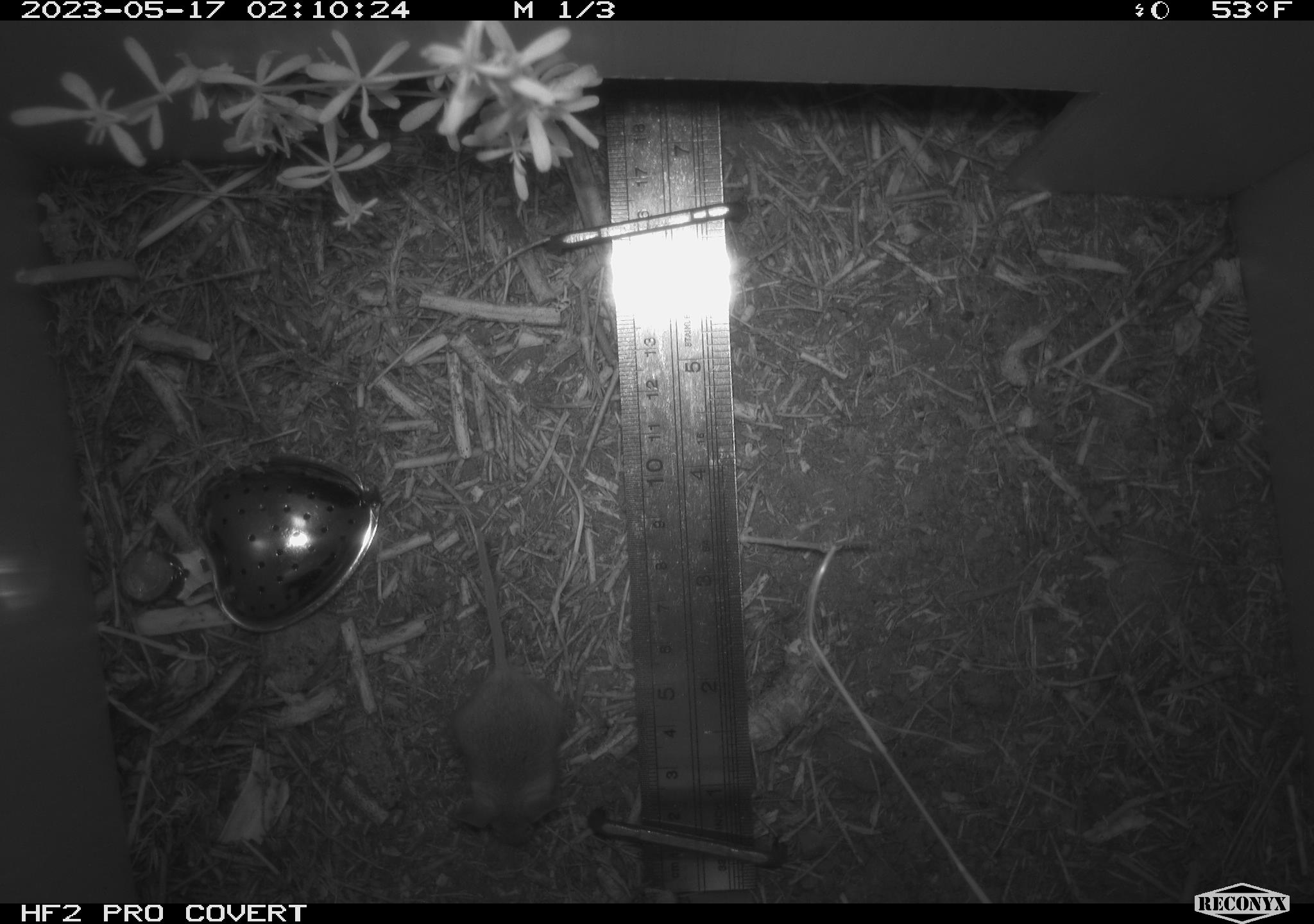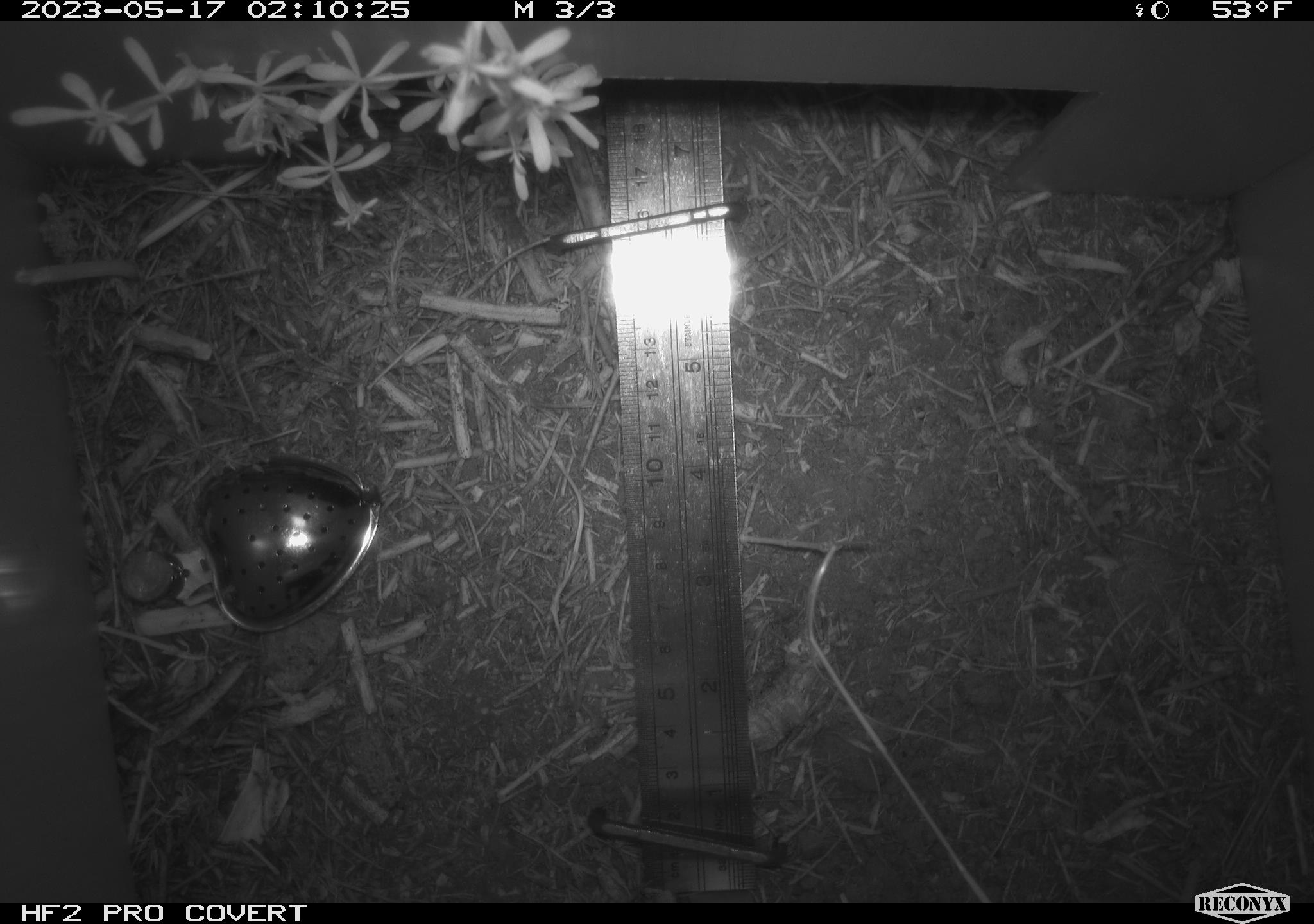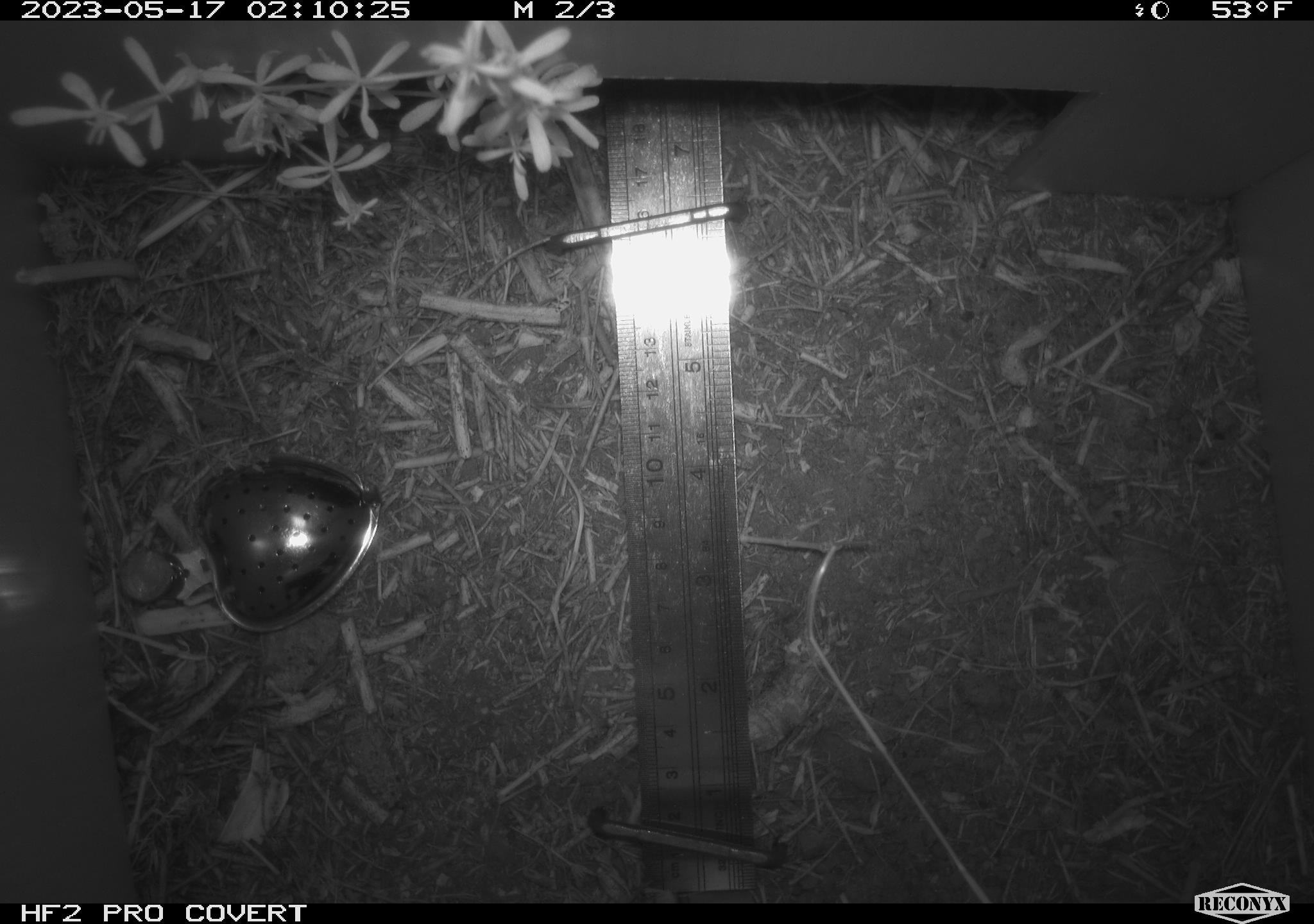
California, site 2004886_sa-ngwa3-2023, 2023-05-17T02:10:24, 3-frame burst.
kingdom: Animalia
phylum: Chordata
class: Mammalia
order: Rodentia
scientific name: Rodentia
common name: mouse species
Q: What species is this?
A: Mouse species (Rodentia).